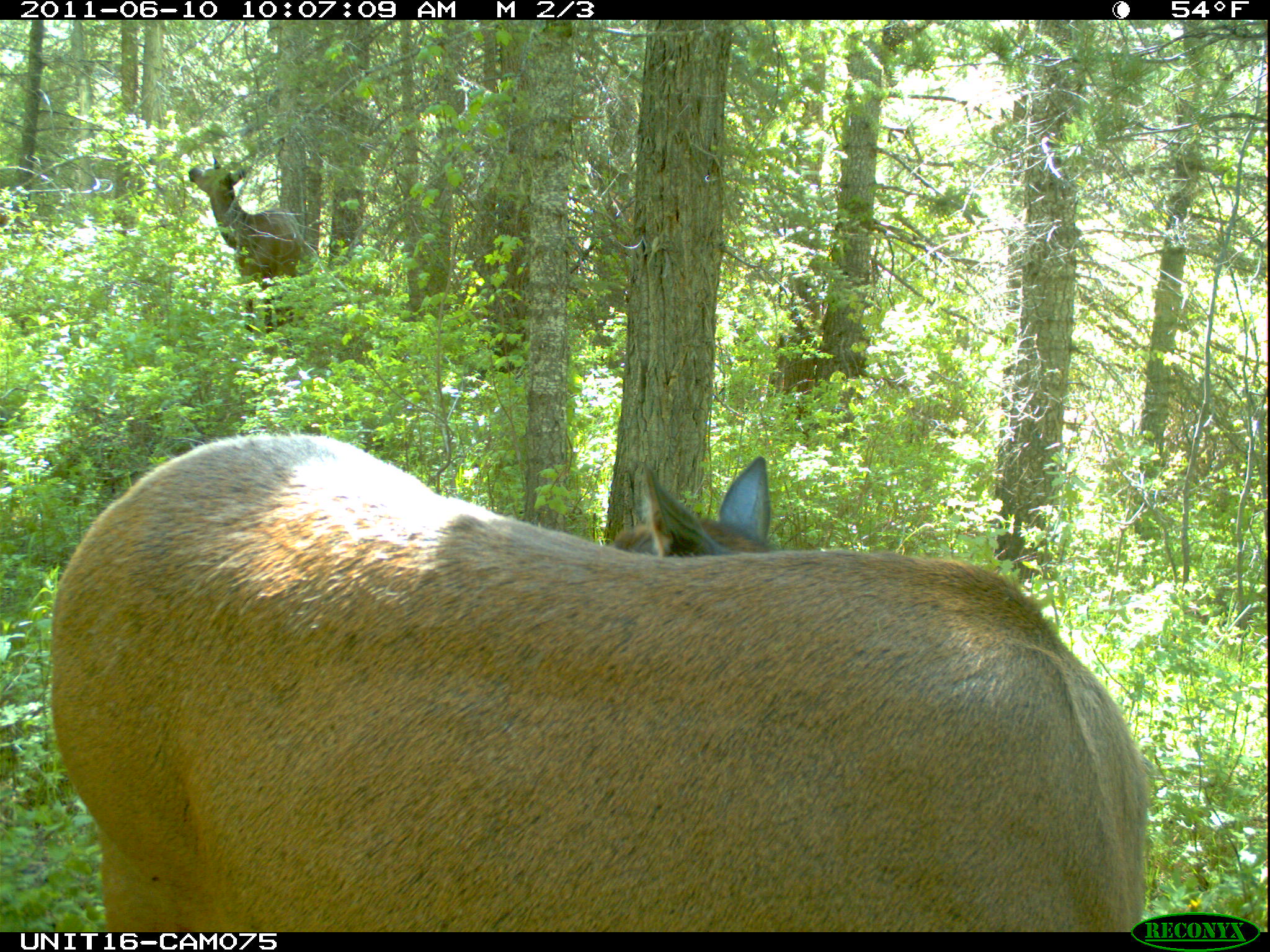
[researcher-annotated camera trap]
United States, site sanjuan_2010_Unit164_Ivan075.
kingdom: Animalia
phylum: Chordata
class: Mammalia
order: Artiodactyla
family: Cervidae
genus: Cervus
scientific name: Cervus elaphus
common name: red deer